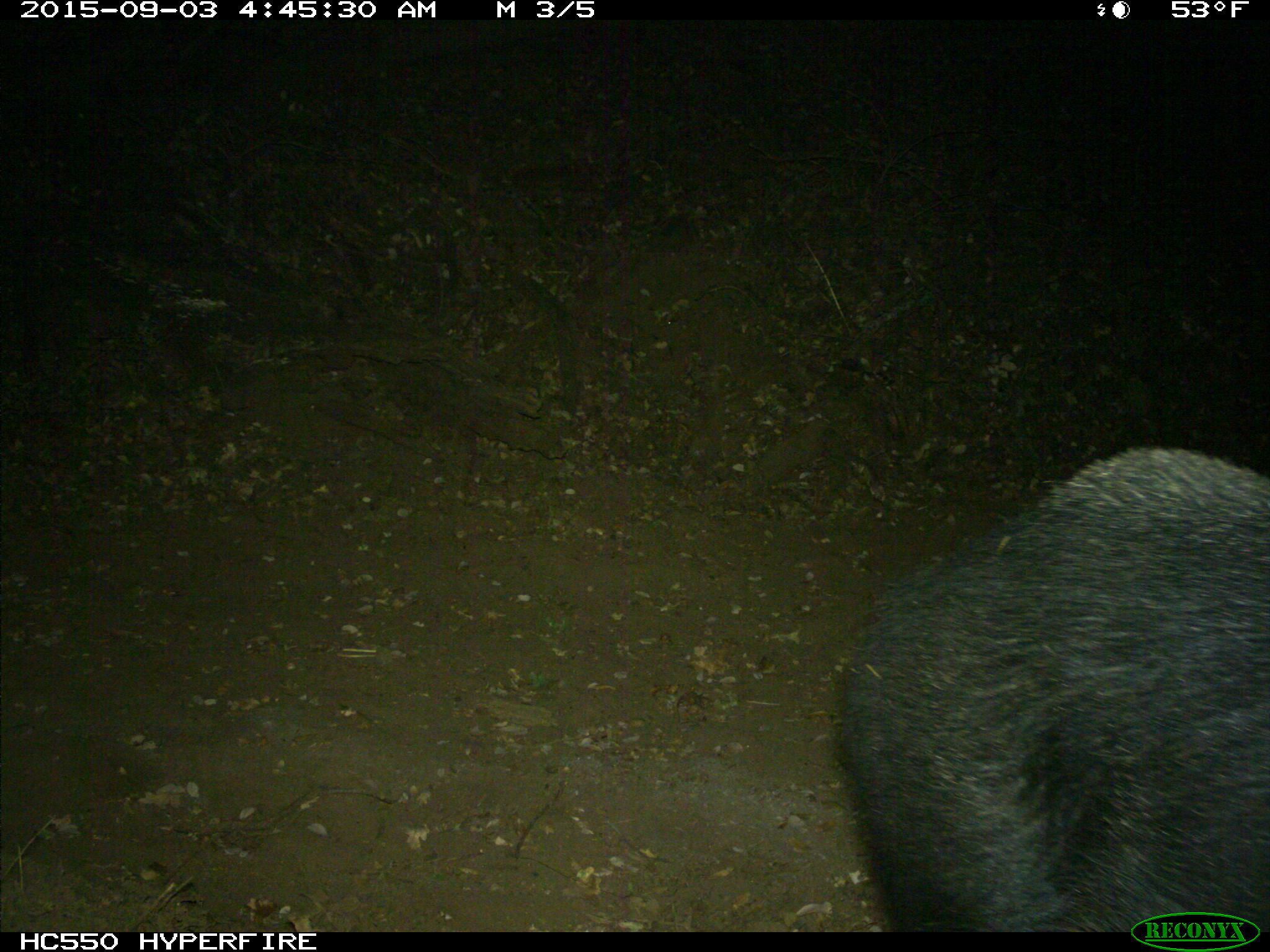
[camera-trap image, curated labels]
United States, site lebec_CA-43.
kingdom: Animalia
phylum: Chordata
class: Mammalia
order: Artiodactyla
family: Suidae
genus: Sus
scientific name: Sus scrofa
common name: wild boar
Sus scrofa (wild boar).